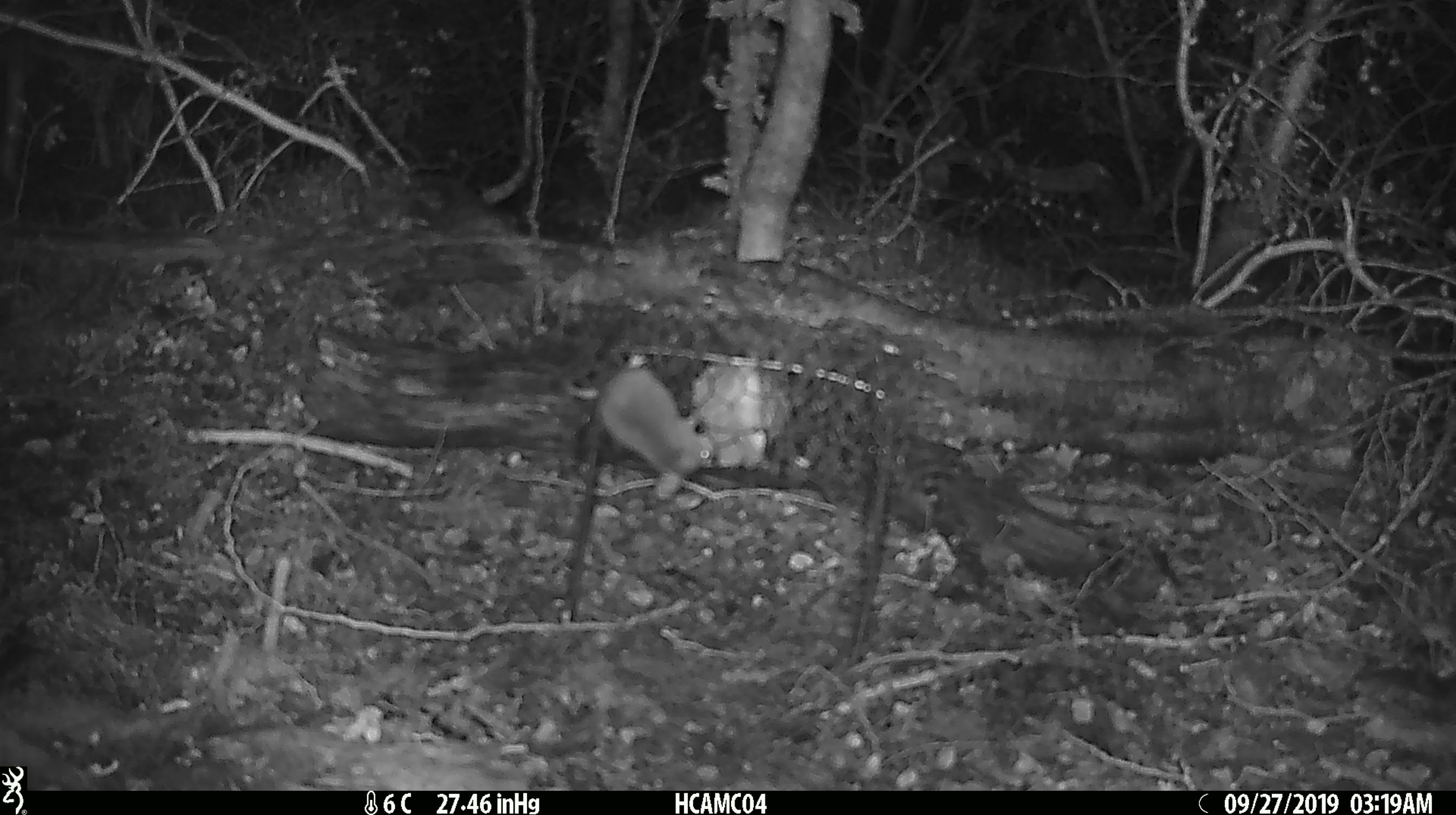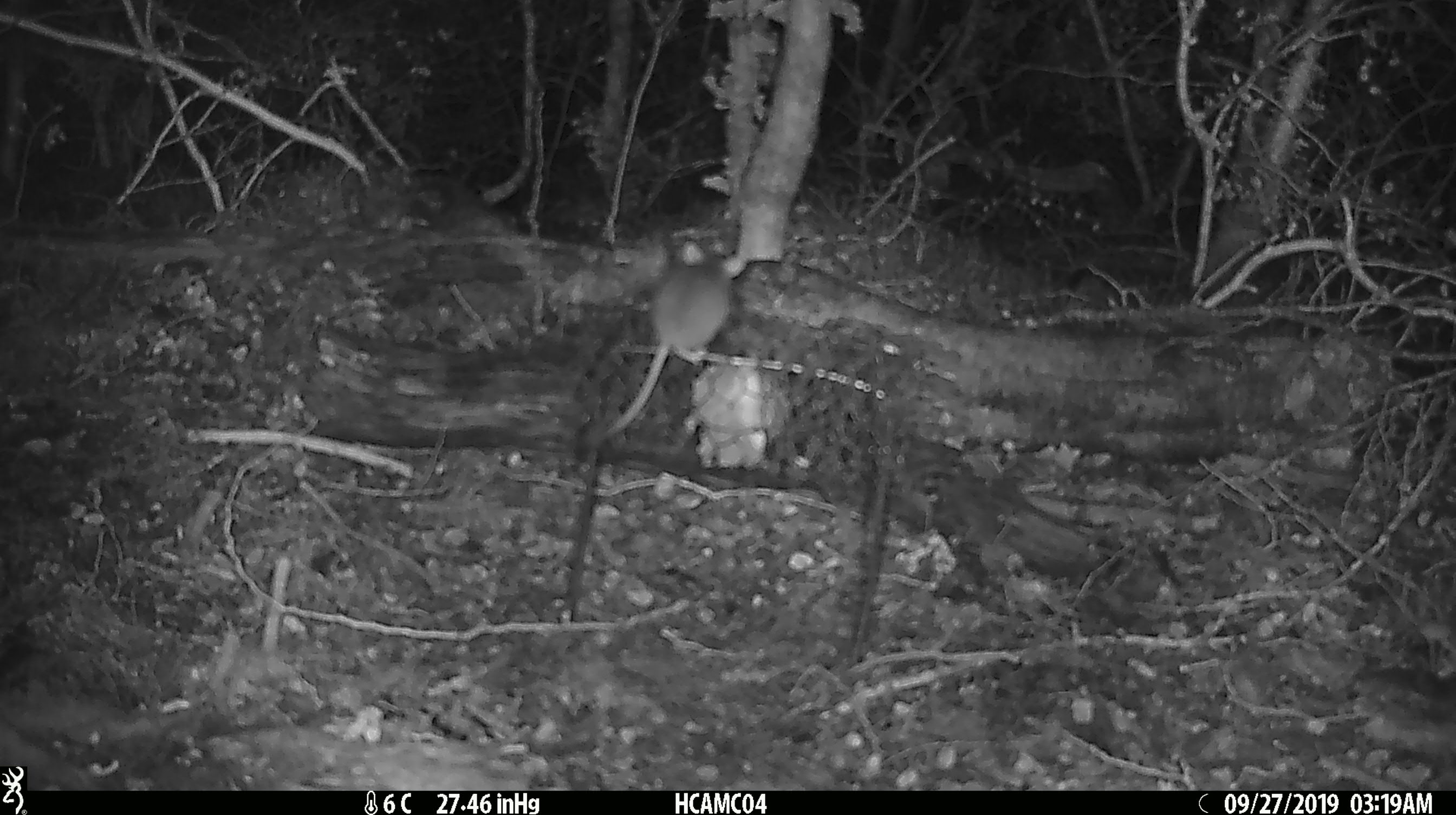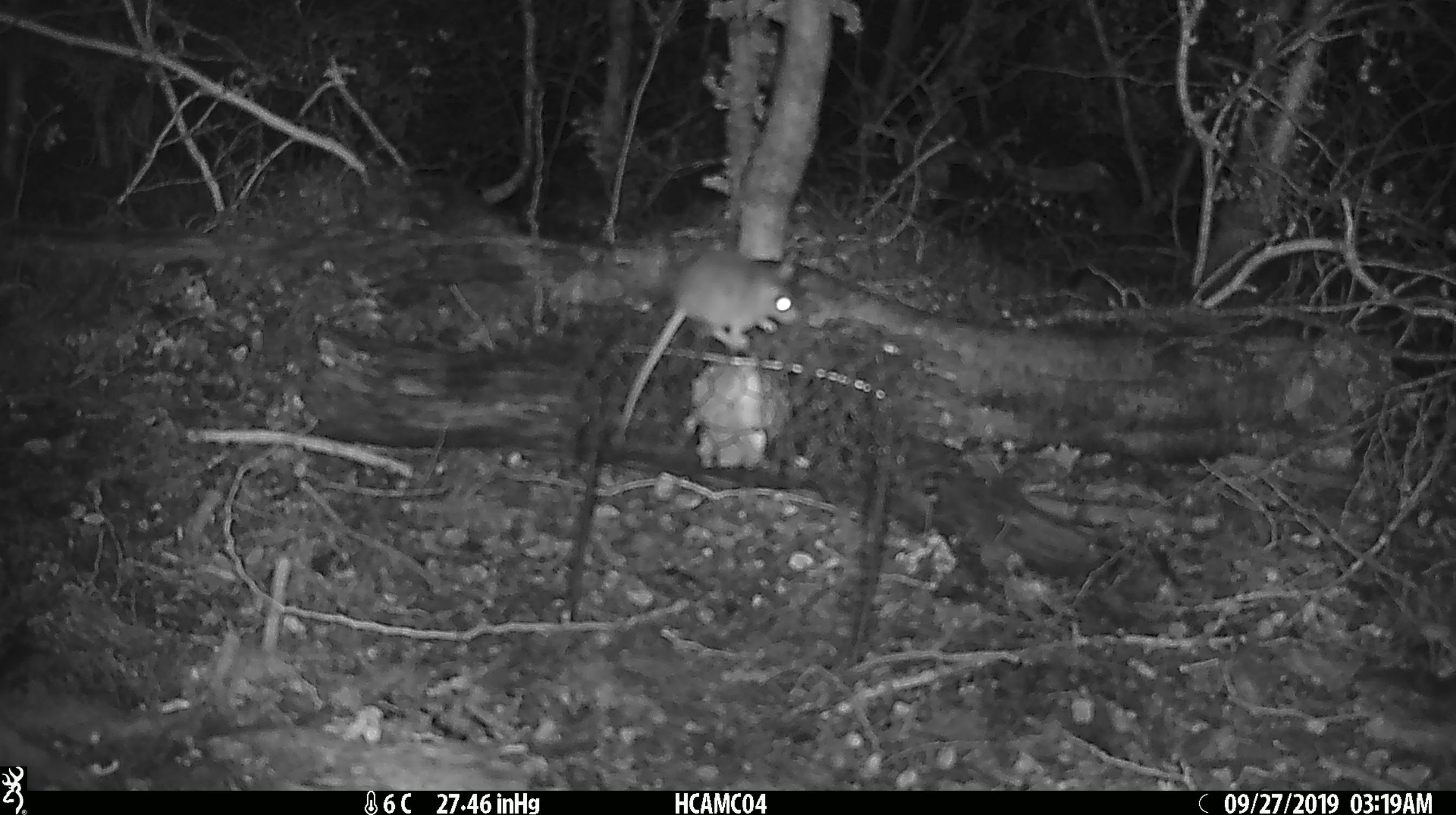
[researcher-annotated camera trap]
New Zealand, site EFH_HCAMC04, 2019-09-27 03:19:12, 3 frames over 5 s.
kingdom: Animalia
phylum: Chordata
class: Mammalia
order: Rodentia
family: Muridae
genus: Mus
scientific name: Mus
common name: mouse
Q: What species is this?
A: Mouse (Mus).